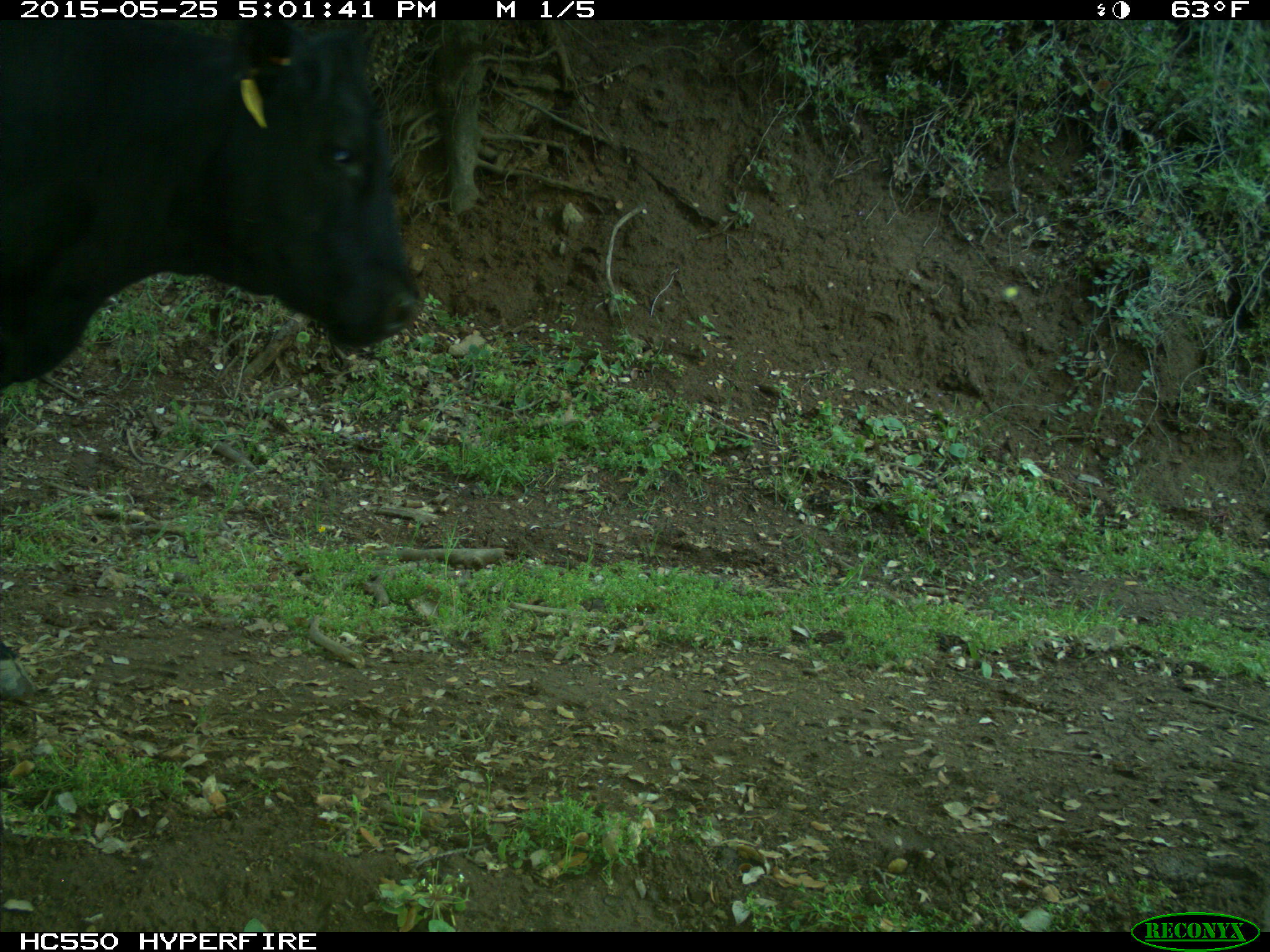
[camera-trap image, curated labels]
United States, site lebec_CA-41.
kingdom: Animalia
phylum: Chordata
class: Mammalia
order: Artiodactyla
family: Bovidae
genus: Bos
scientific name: Bos taurus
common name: domestic cow